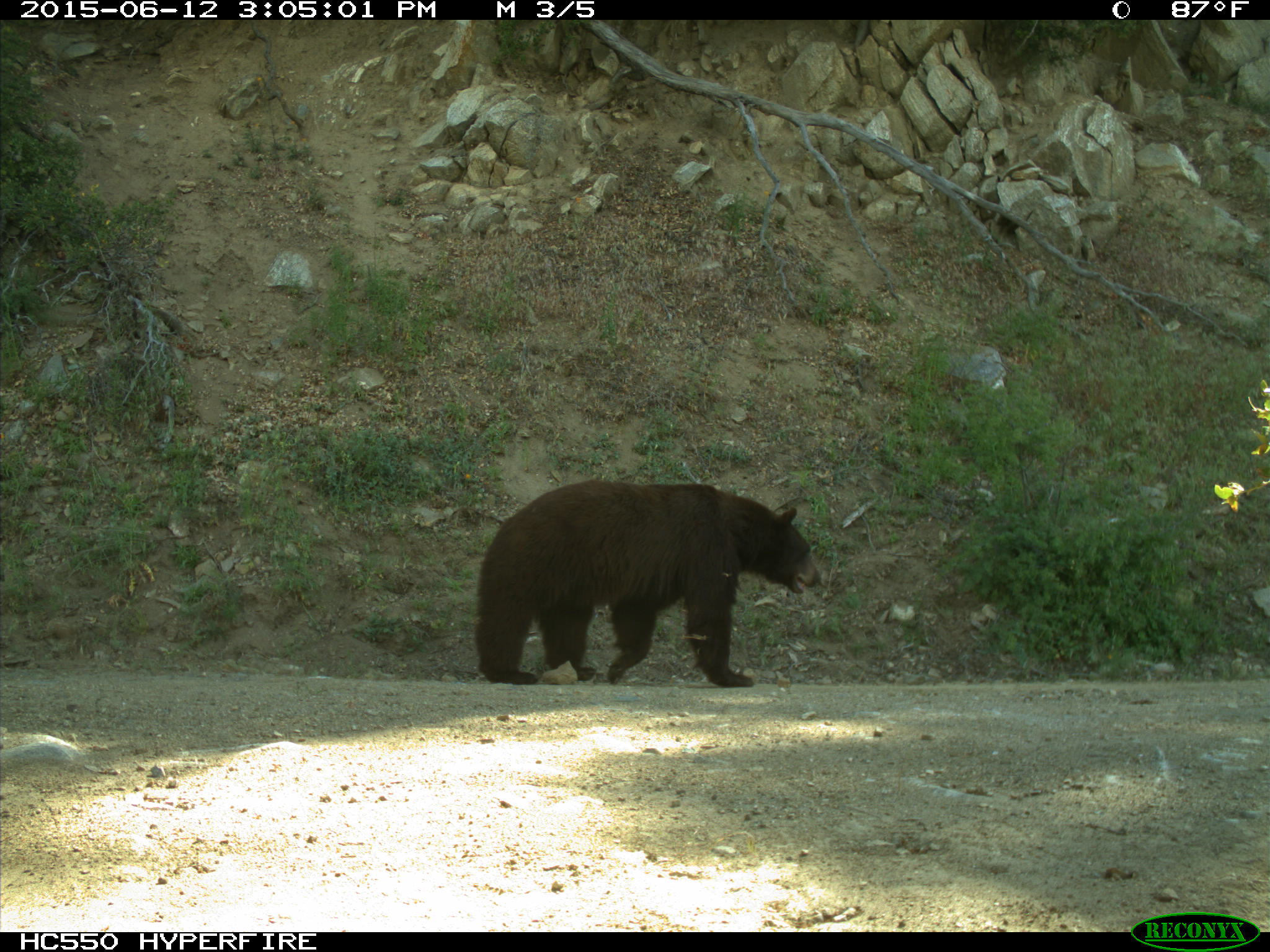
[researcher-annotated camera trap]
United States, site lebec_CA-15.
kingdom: Animalia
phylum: Chordata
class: Mammalia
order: Carnivora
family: Ursidae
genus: Ursus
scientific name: Ursus americanus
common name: american black bear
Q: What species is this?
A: Ursus americanus (american black bear).